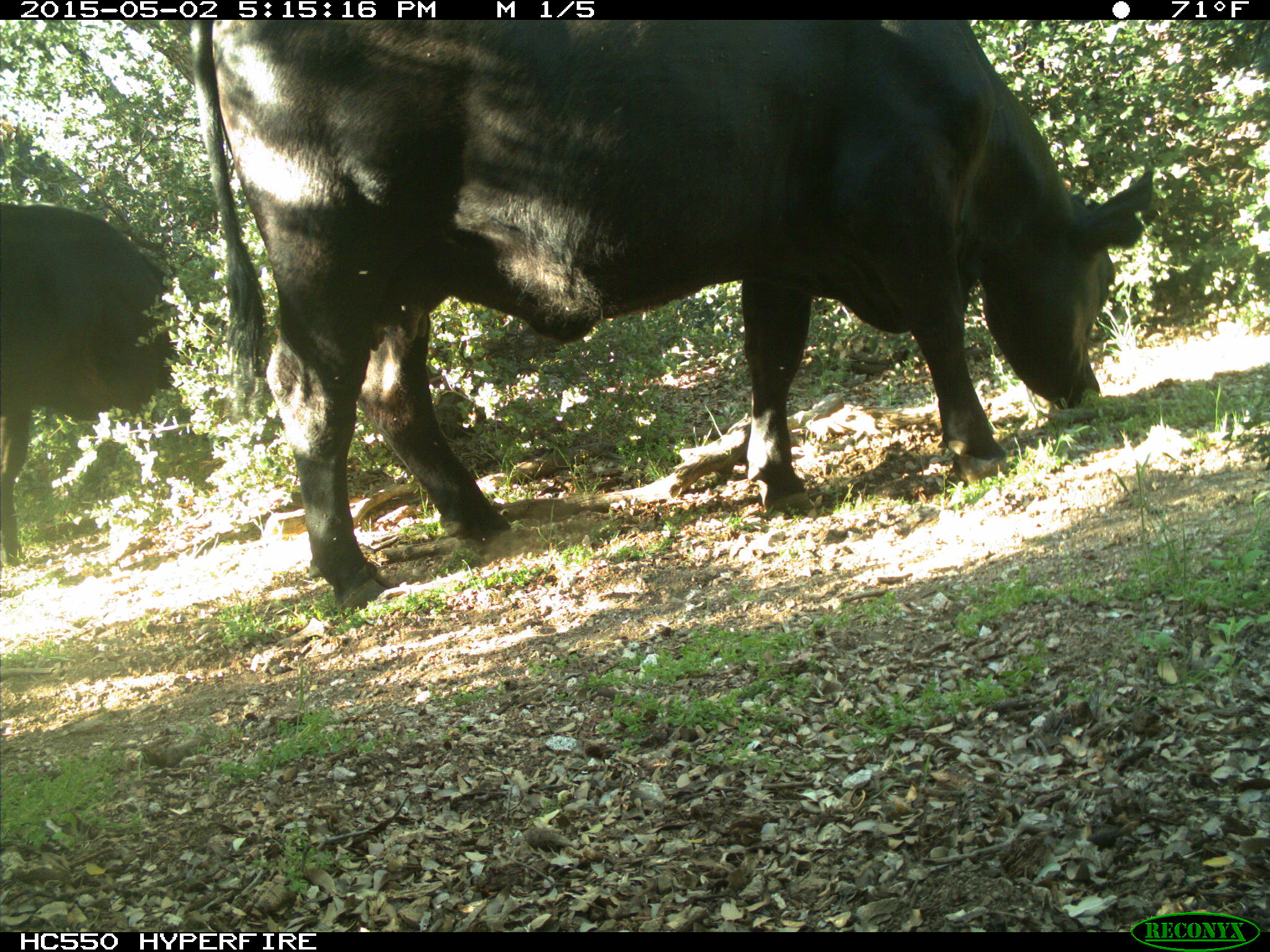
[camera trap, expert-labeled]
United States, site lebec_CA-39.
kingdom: Animalia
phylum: Chordata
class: Mammalia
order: Artiodactyla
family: Bovidae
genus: Bos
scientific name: Bos taurus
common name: domestic cow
Bos taurus (domestic cow).